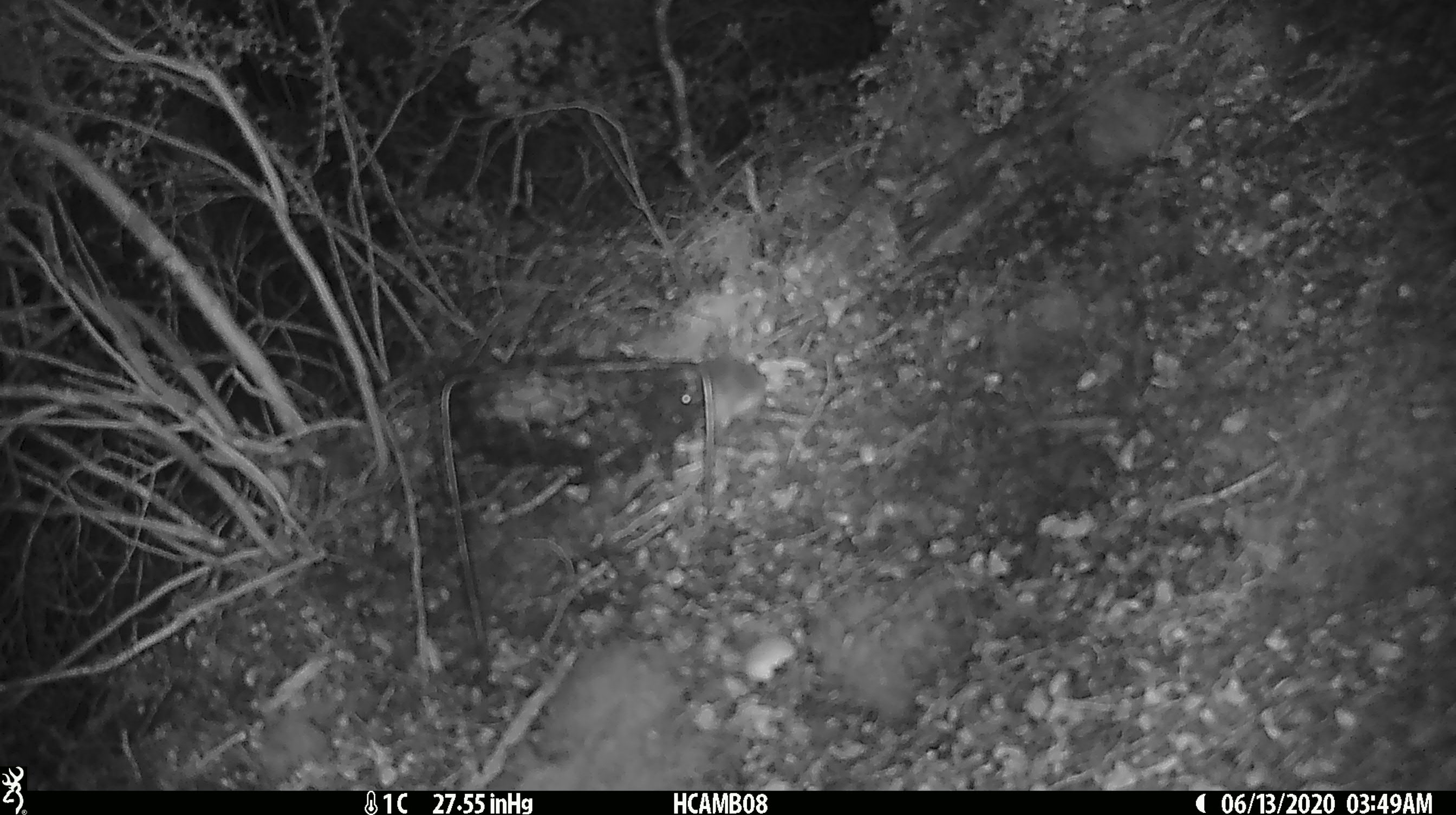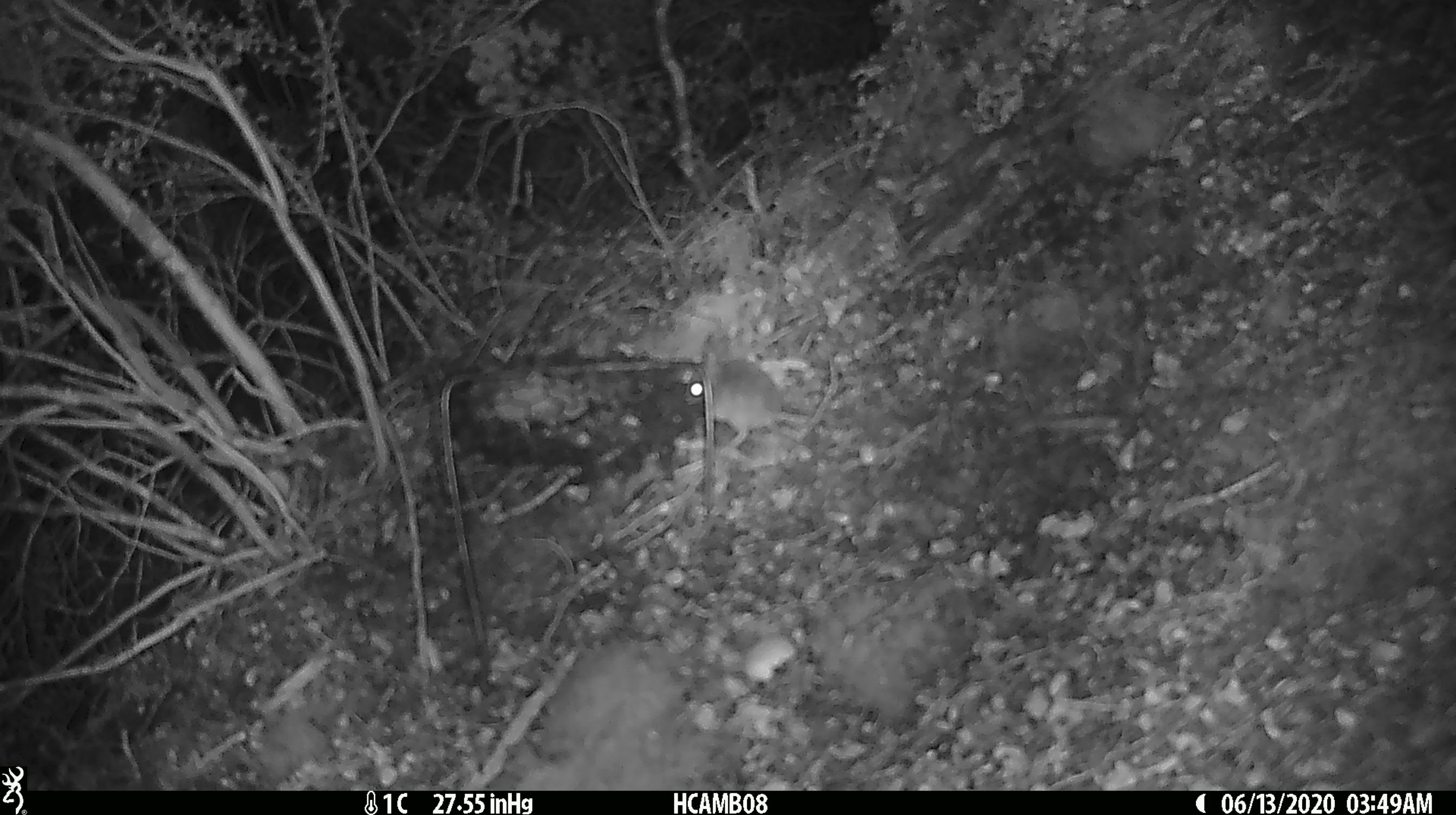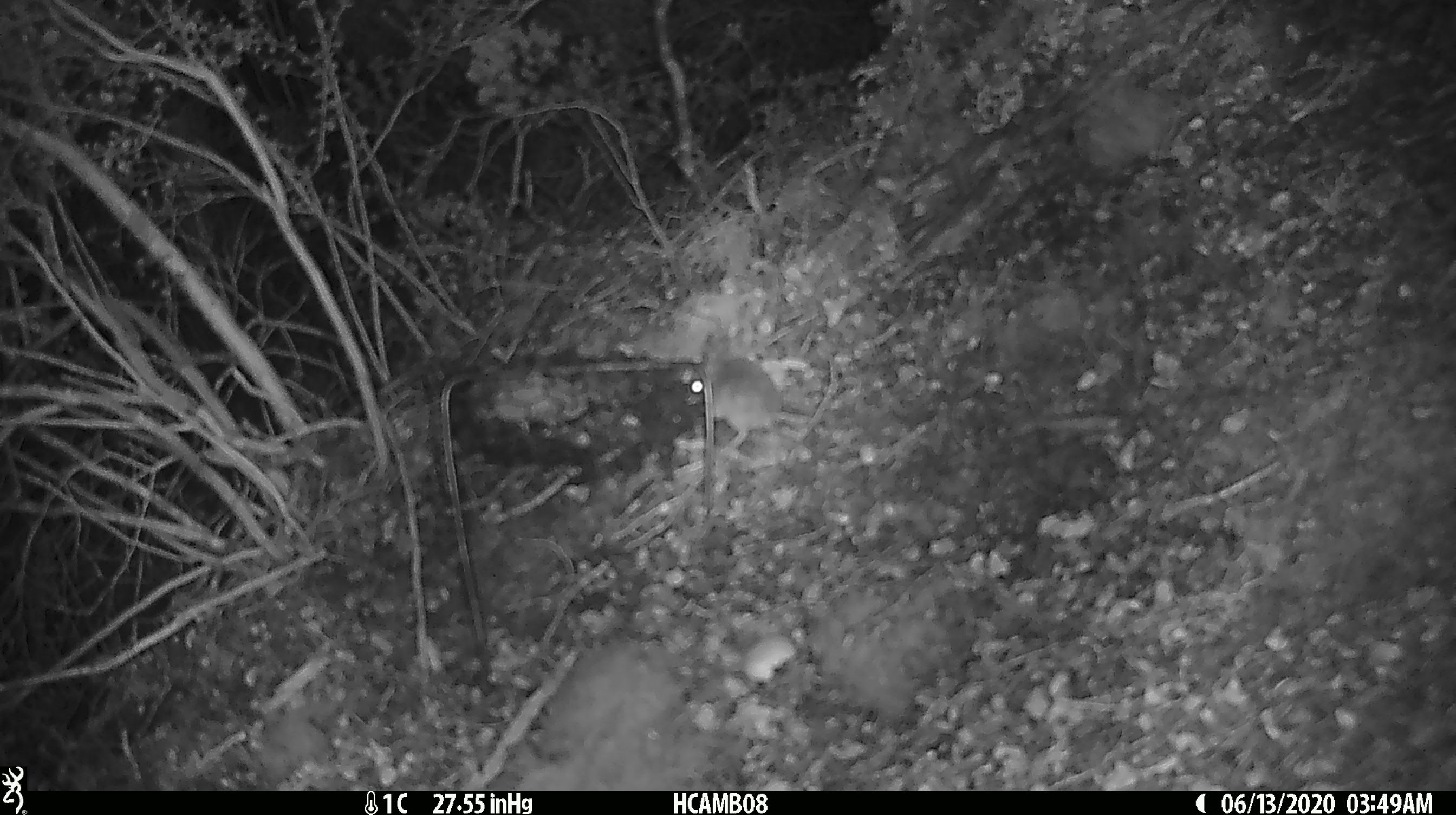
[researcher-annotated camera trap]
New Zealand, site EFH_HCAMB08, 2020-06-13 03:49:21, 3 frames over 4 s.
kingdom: Animalia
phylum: Chordata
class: Mammalia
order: Rodentia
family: Muridae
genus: Mus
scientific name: Mus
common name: mouse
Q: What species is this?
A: Mouse (Mus).